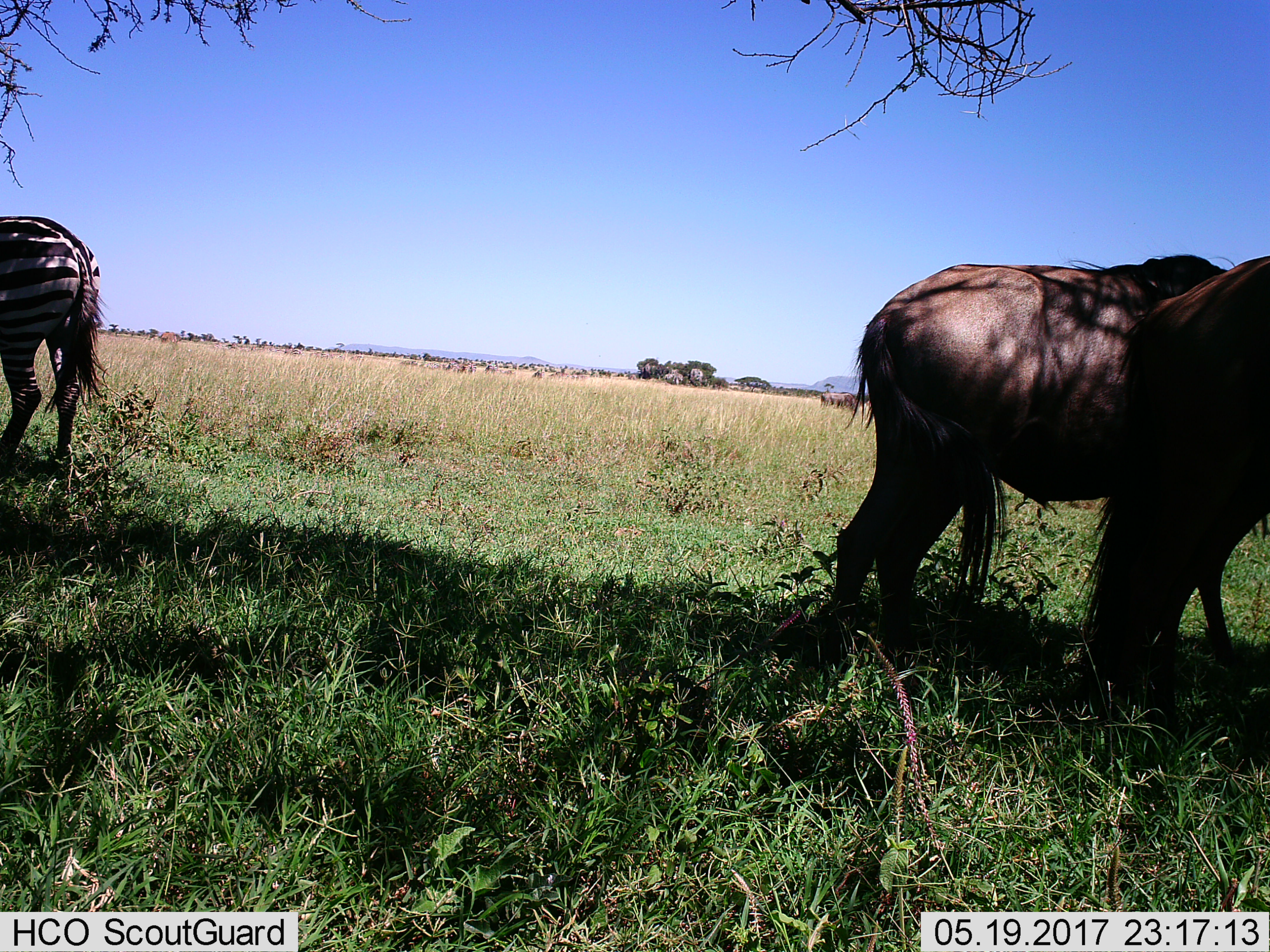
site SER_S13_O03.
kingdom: Animalia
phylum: Chordata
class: Mammalia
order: Artiodactyla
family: Bovidae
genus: Connochaetes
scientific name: Connochaetes taurinus taurinus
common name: blue wildebeest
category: wildebeestblue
Wildebeestblue (blue wildebeest) (Connochaetes taurinus taurinus), count 3. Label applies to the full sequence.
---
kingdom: Animalia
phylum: Chordata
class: Mammalia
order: Perissodactyla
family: Equidae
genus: Equus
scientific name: Equus quagga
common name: plains zebra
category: zebraplains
Zebraplains (plains zebra) (Equus quagga), count 1. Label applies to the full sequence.